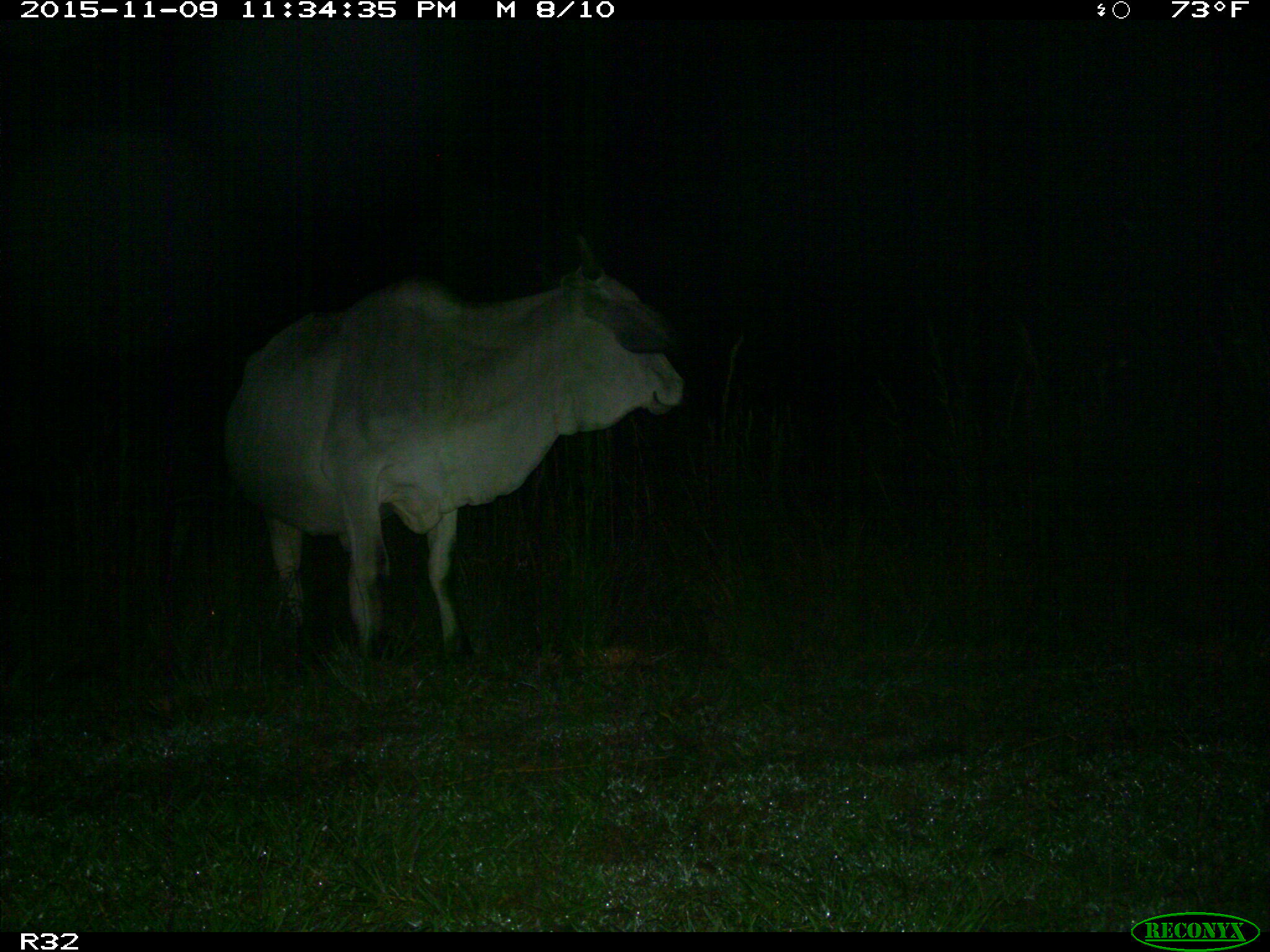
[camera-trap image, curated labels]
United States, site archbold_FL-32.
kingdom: Animalia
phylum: Chordata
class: Mammalia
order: Artiodactyla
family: Bovidae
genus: Bos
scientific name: Bos taurus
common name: domestic cow